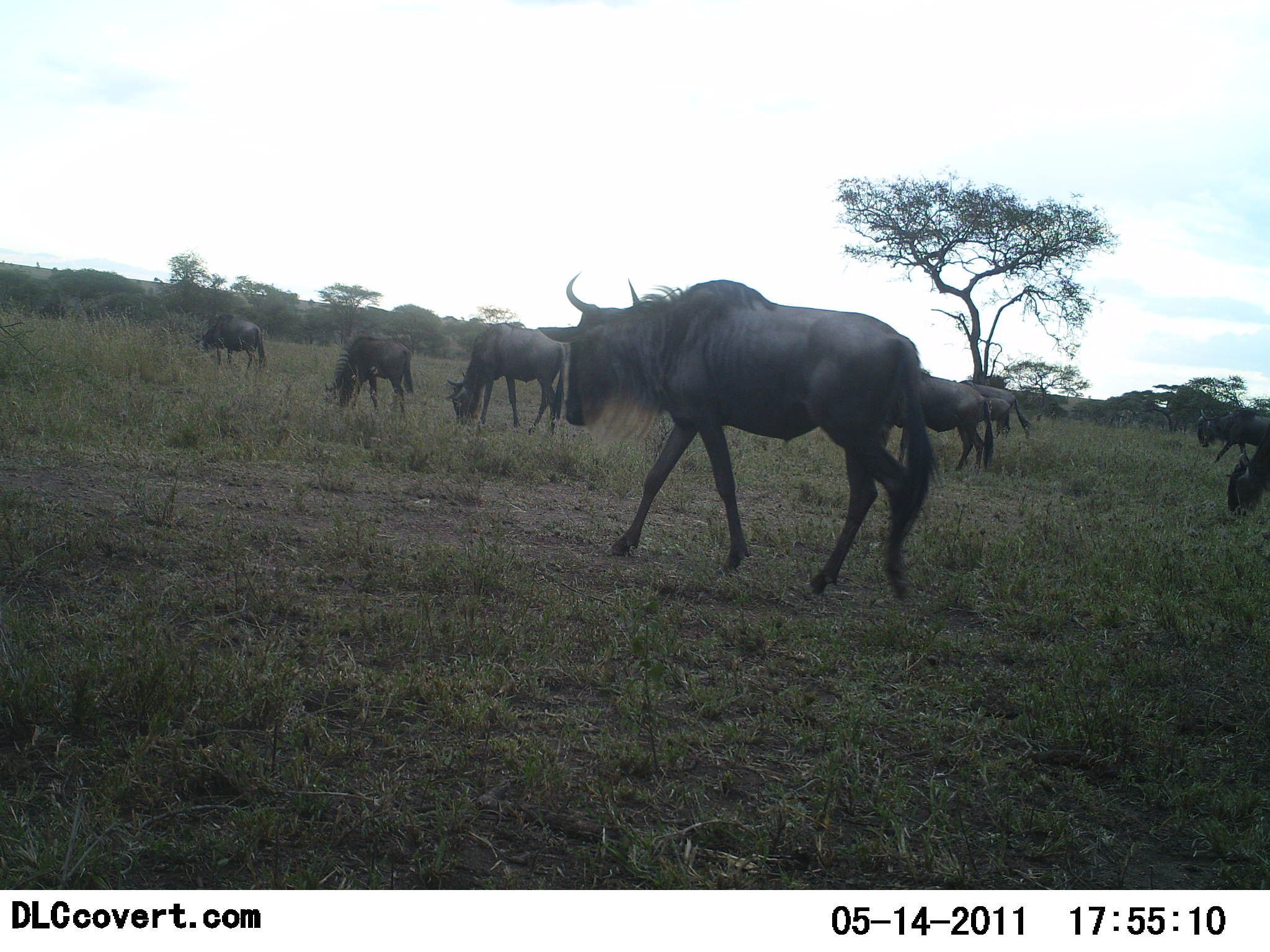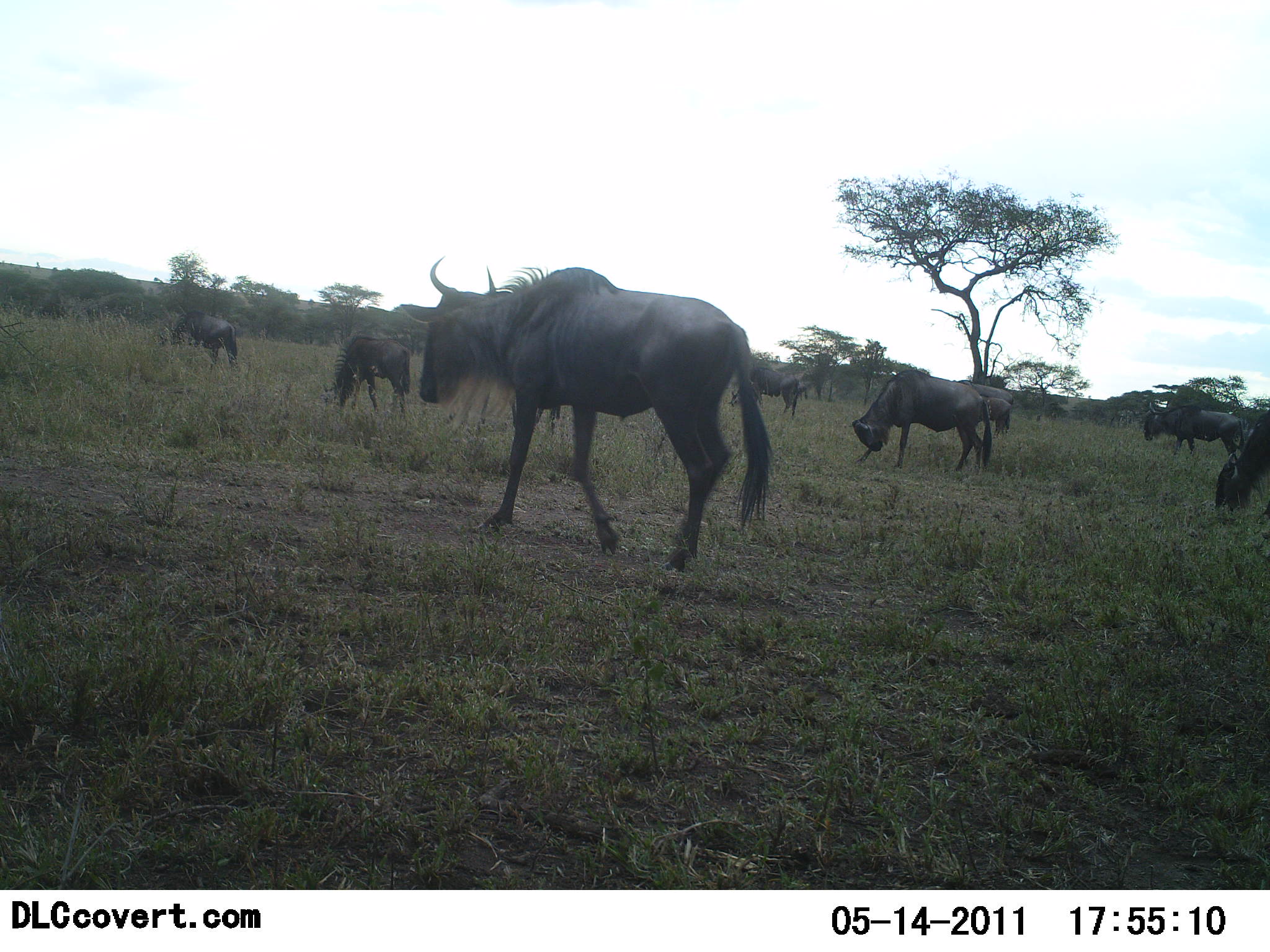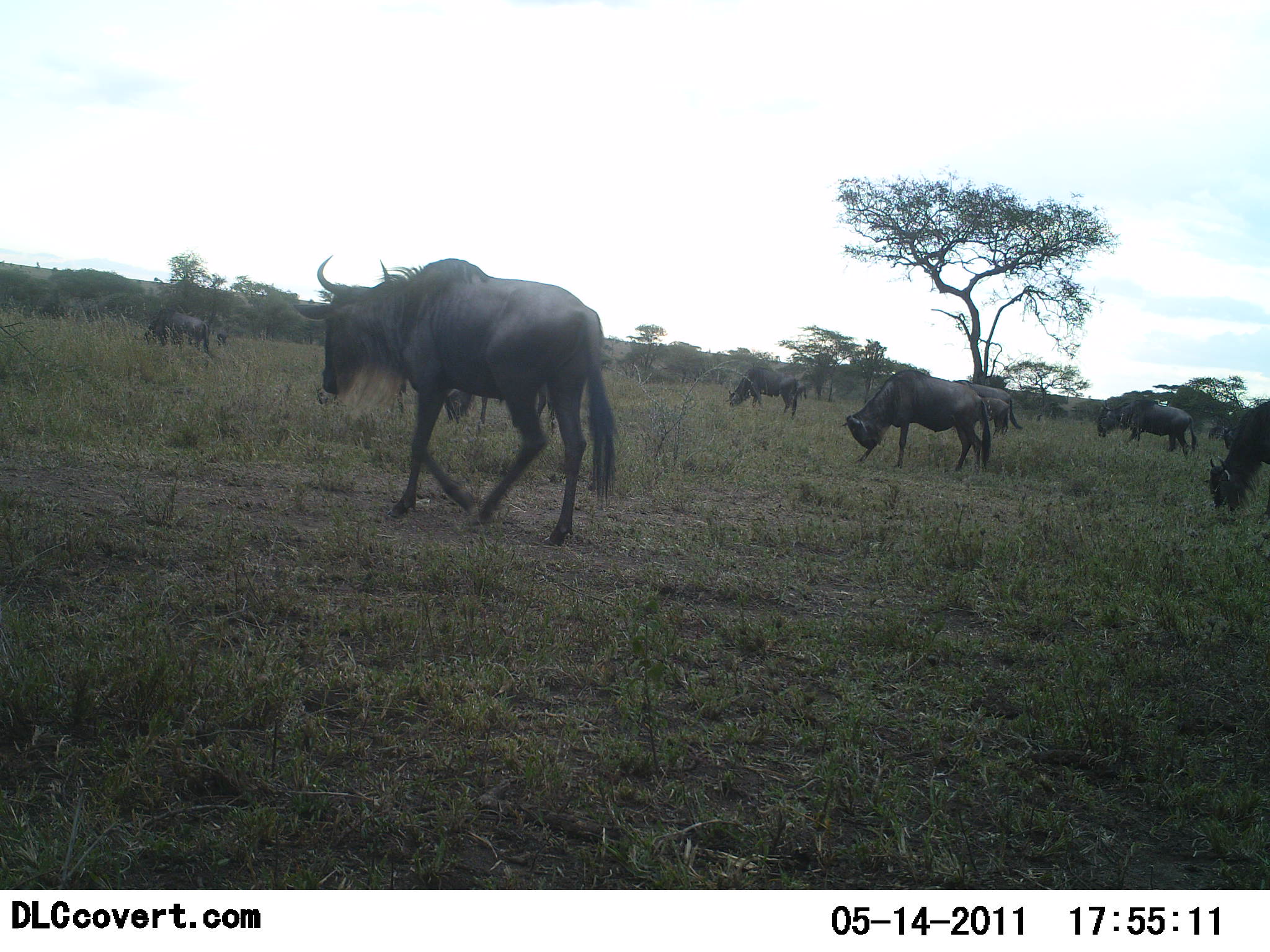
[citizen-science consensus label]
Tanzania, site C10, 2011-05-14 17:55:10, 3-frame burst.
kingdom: Animalia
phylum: Chordata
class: Mammalia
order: Artiodactyla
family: Bovidae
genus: Connochaetes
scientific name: Connochaetes taurinus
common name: blue wildebeest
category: wildebeest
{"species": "wildebeest (blue wildebeest) (Connochaetes taurinus)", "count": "11-50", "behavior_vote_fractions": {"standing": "12%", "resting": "0%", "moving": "94%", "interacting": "6%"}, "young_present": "0%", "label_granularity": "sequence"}